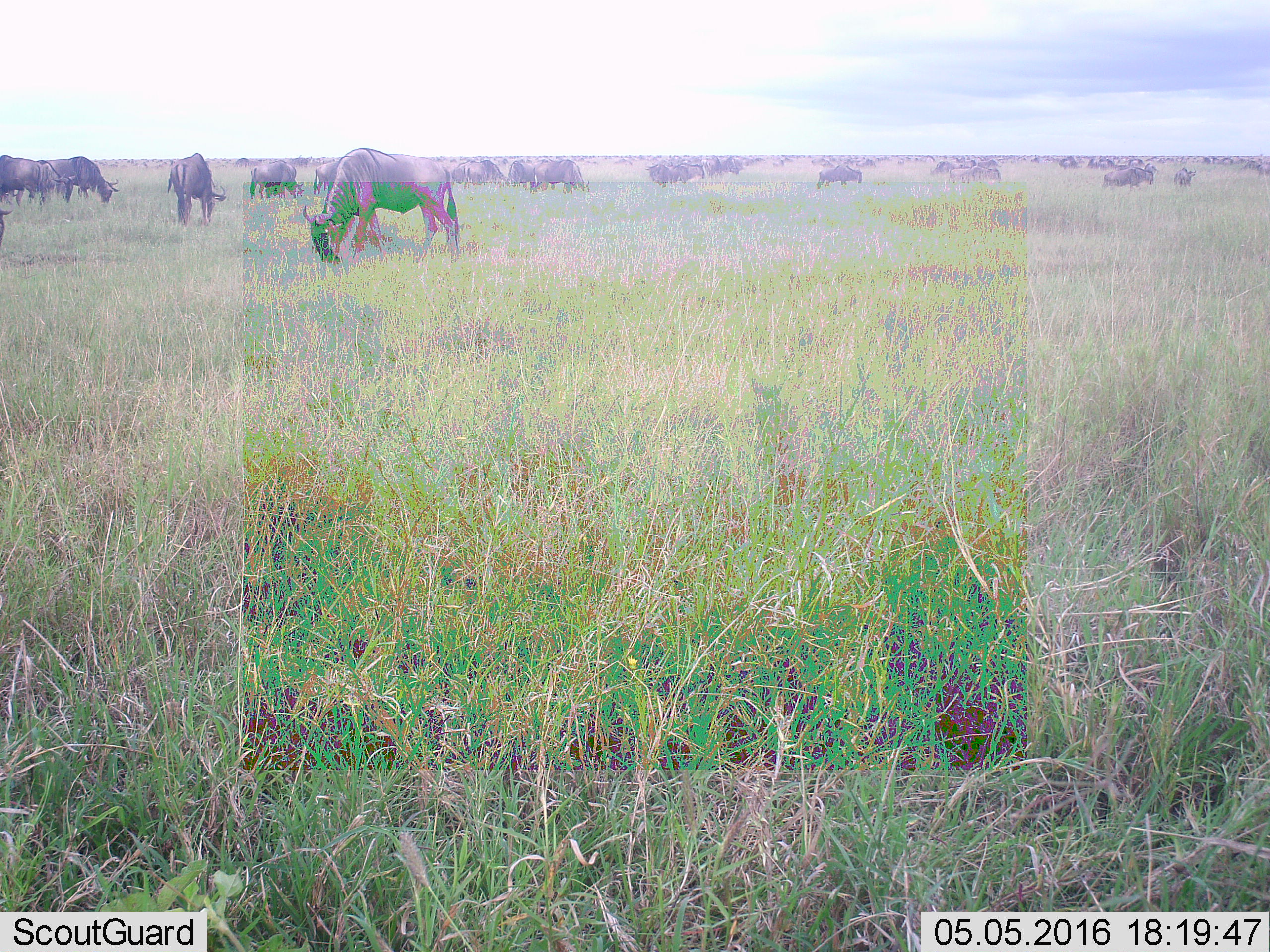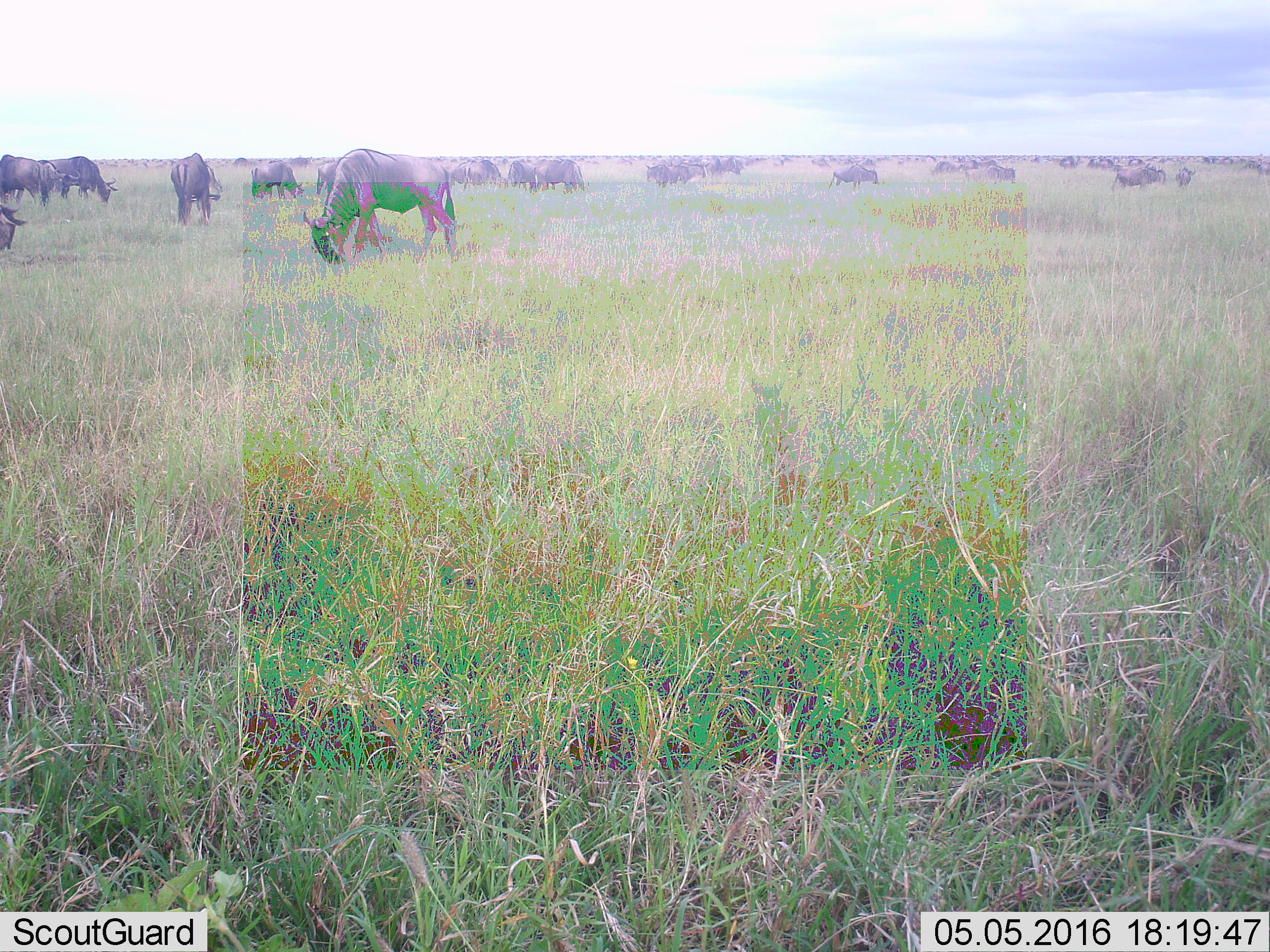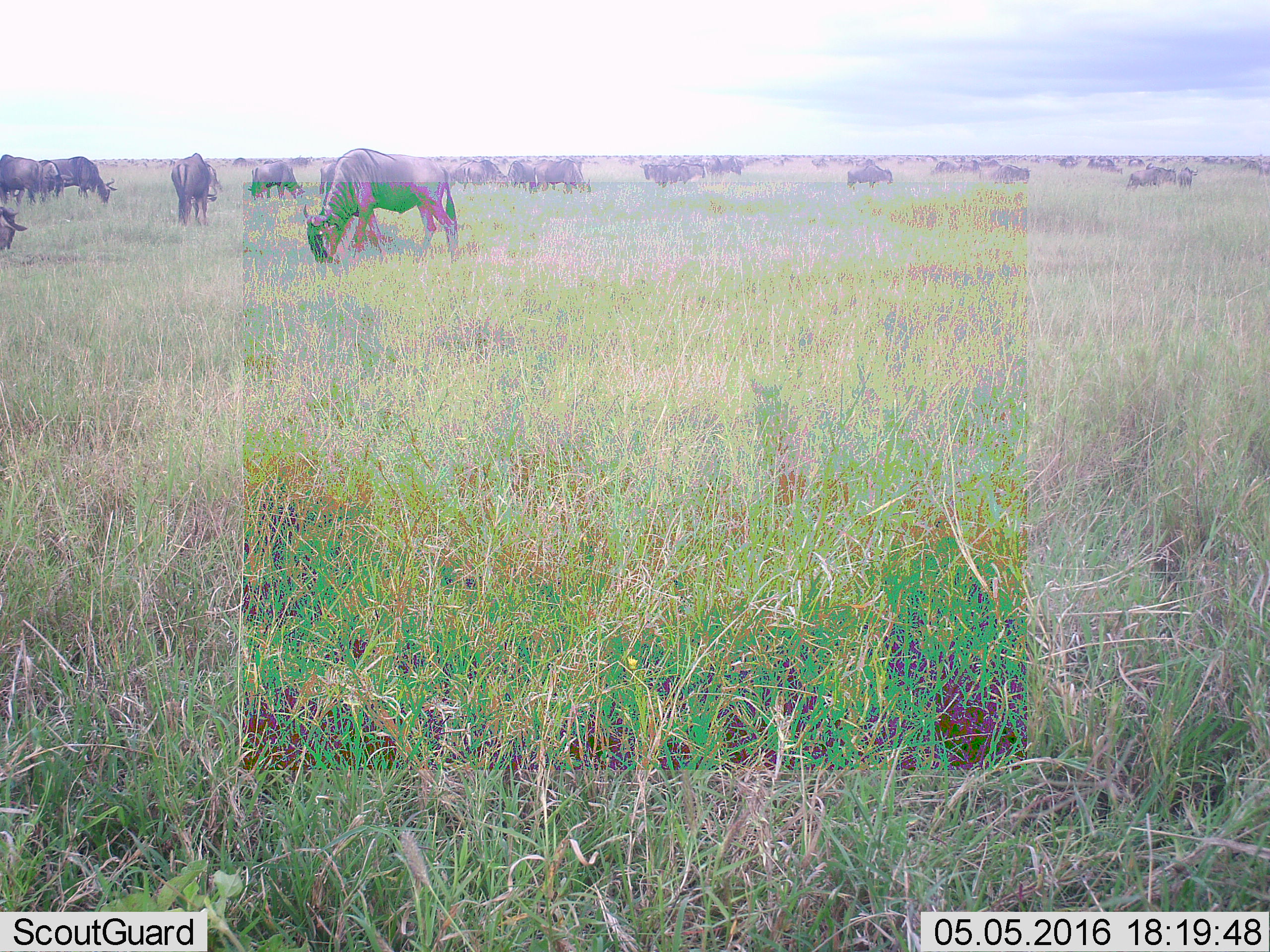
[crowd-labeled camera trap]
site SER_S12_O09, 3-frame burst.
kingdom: Animalia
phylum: Chordata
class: Mammalia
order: Artiodactyla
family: Bovidae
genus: Connochaetes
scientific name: Connochaetes taurinus taurinus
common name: blue wildebeest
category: wildebeestblue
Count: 11-50.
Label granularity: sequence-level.